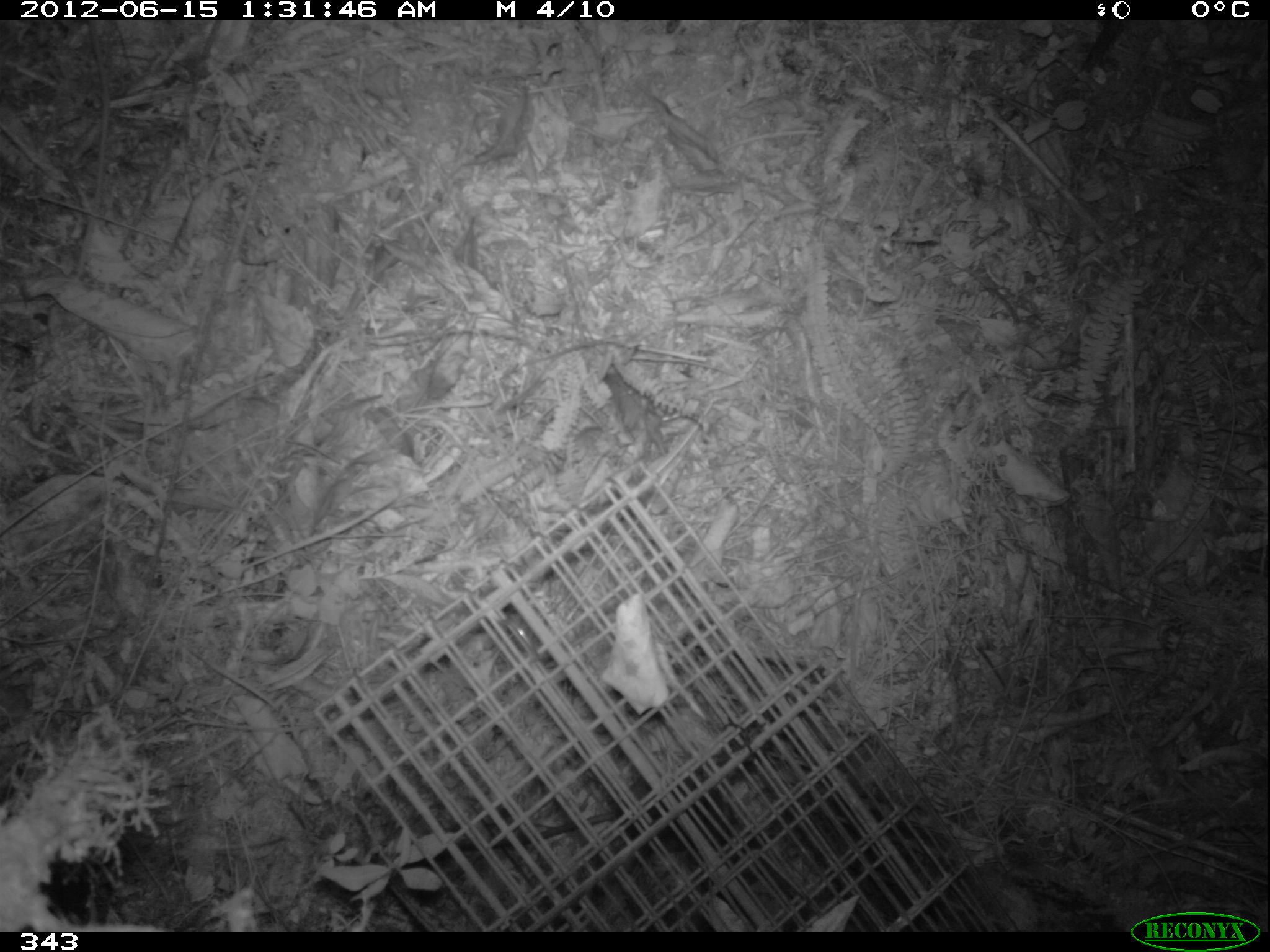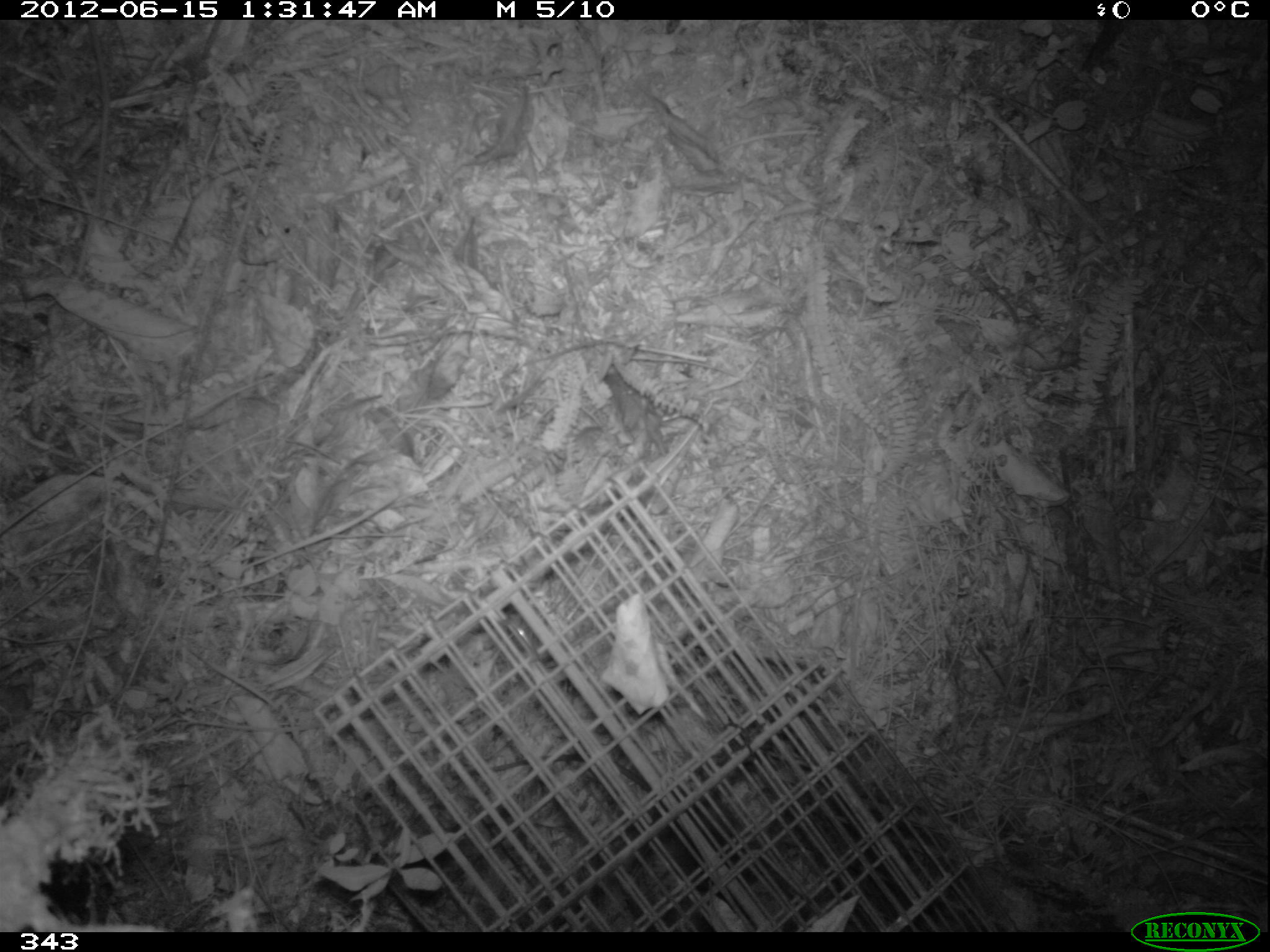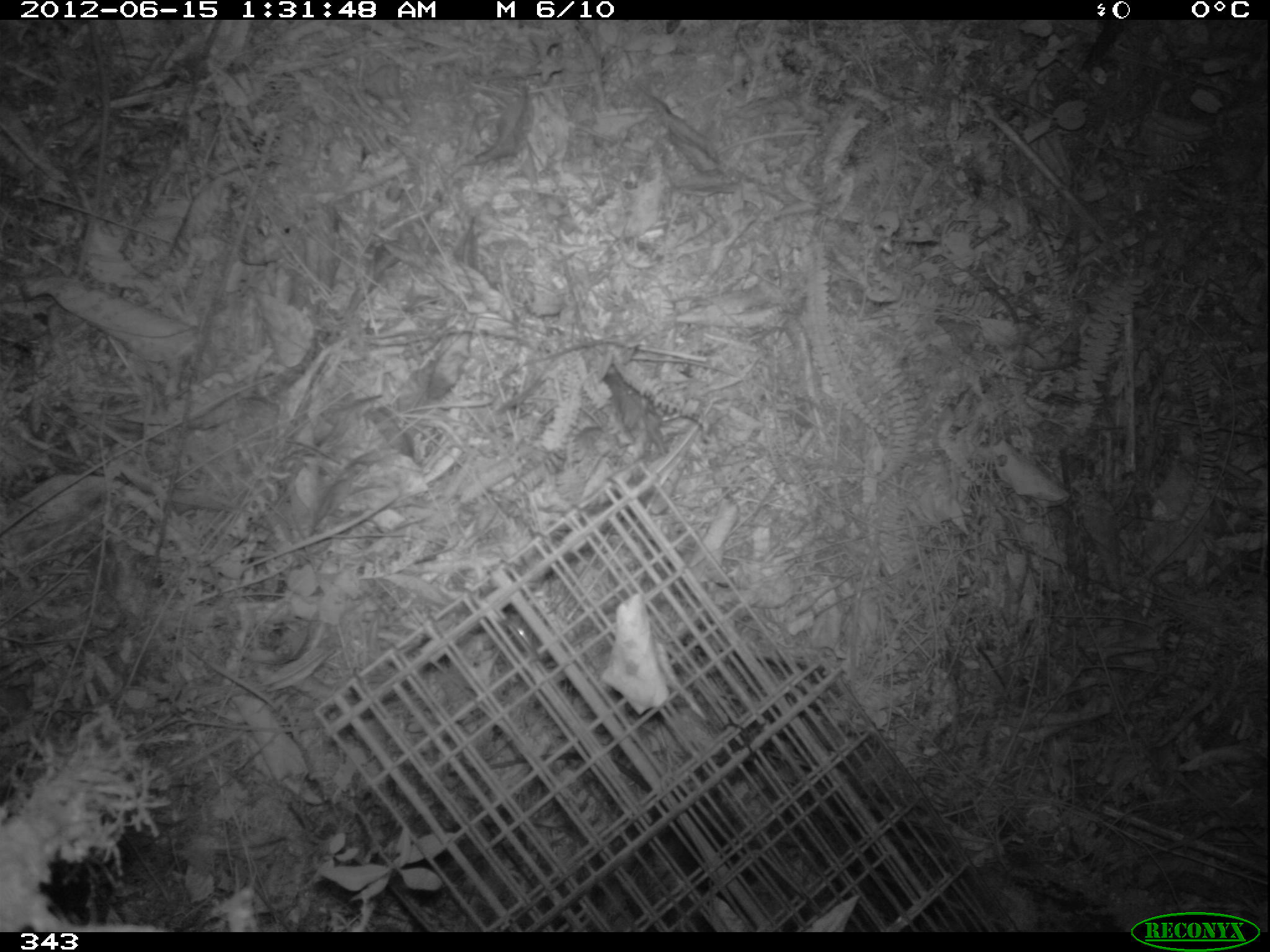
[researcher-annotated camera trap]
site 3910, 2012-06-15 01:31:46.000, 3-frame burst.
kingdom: Animalia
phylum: Chordata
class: Mammalia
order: Rodentia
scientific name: Rodentia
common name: rodents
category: unknown rodent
Unknown rodent (rodents) (Rodentia).